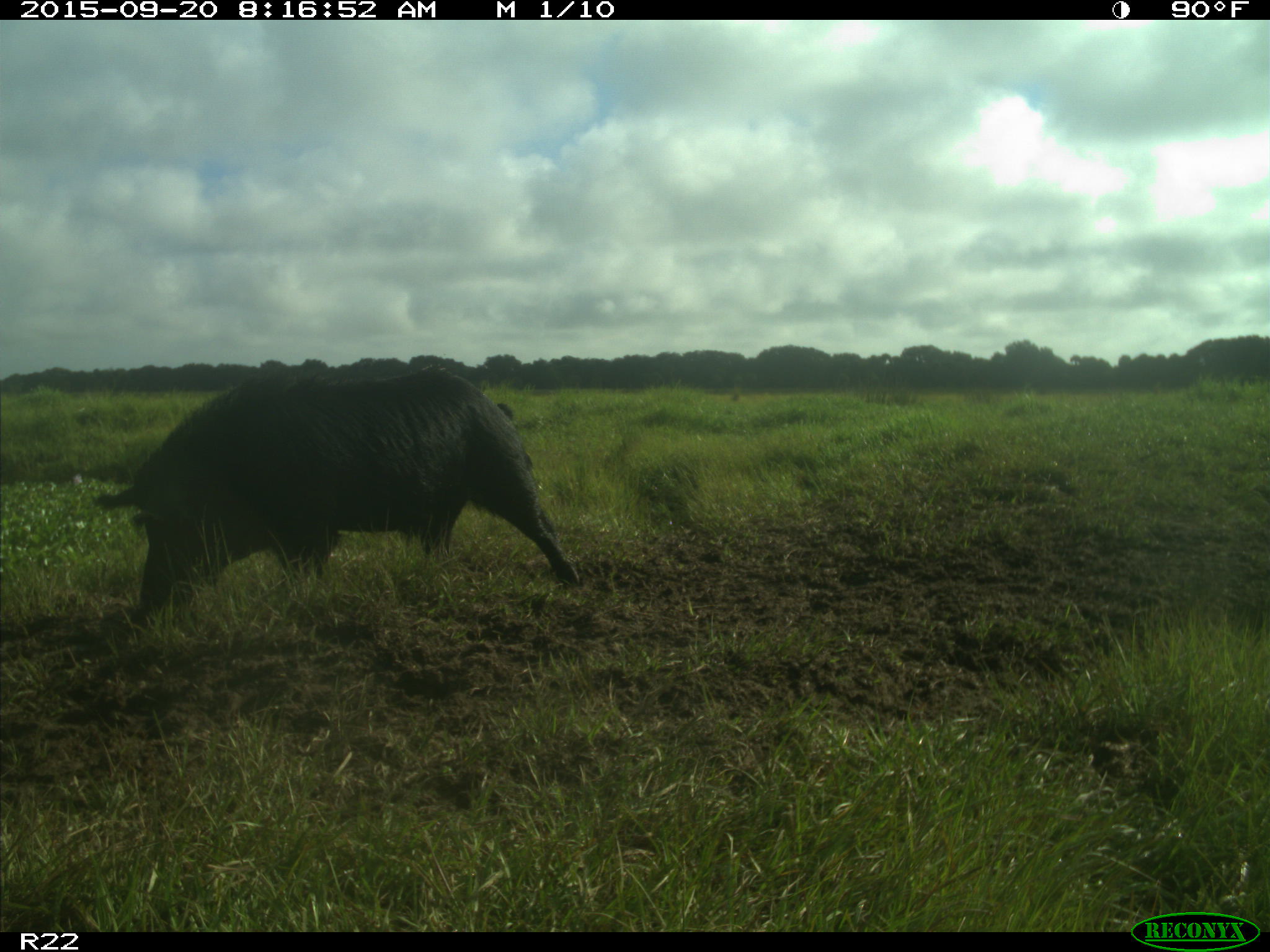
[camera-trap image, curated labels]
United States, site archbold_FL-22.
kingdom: Animalia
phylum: Chordata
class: Mammalia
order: Artiodactyla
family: Suidae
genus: Sus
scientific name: Sus scrofa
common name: wild boar